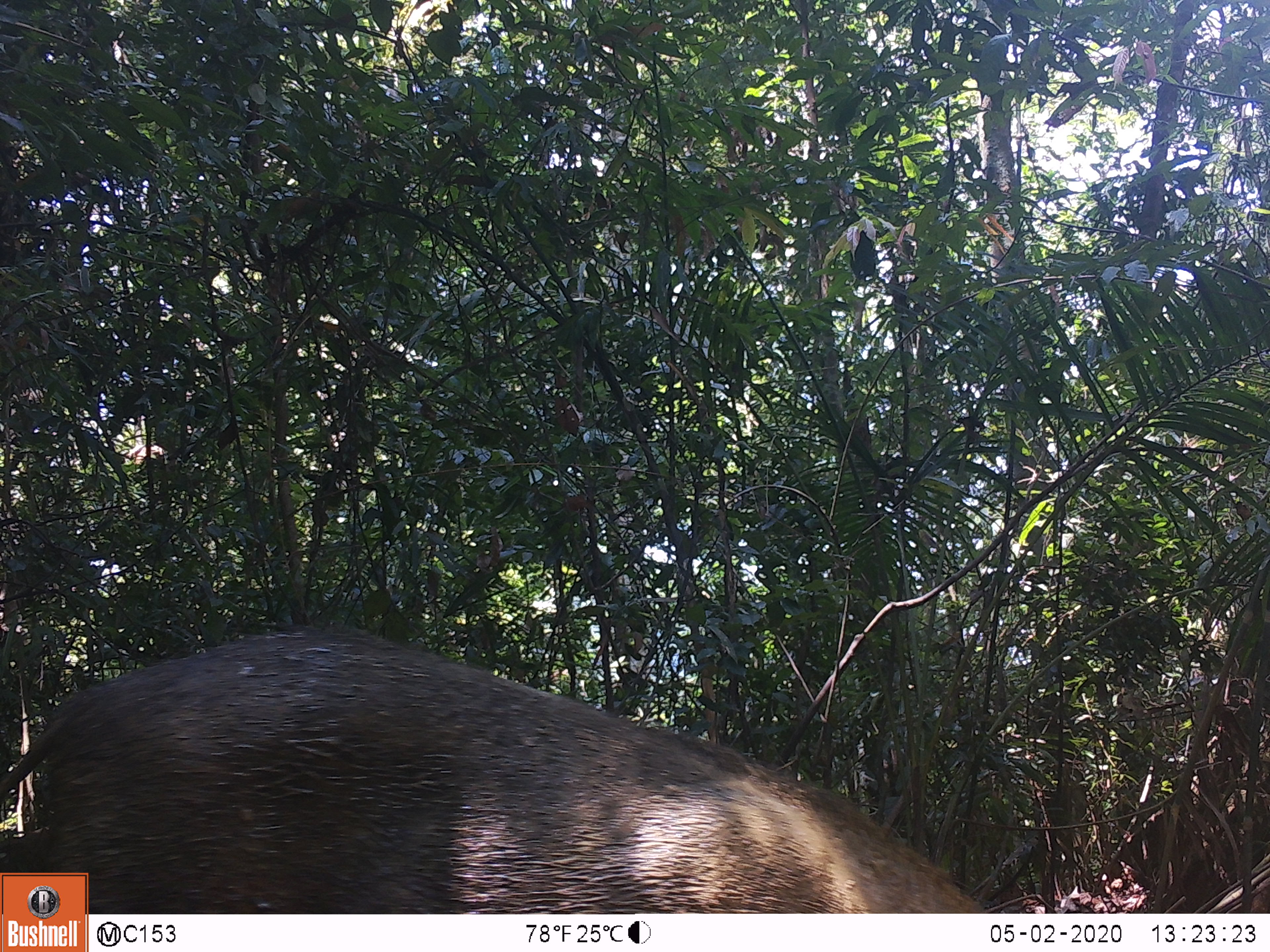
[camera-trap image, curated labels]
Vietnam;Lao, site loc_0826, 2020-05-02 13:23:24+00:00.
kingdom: Animalia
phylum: Chordata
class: Mammalia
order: Artiodactyla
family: Suidae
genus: Sus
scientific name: Sus scrofa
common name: eurasian wild pig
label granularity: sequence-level